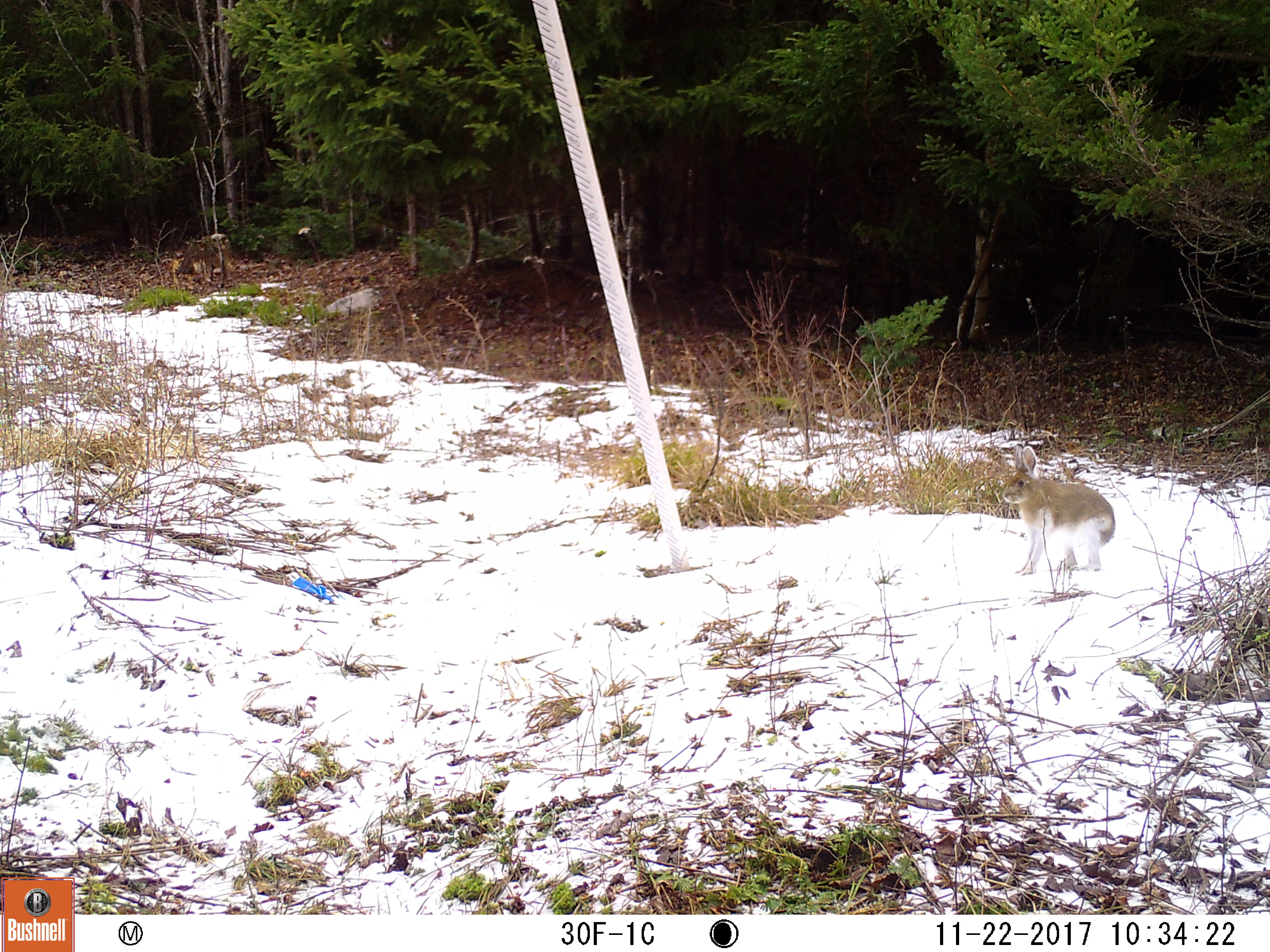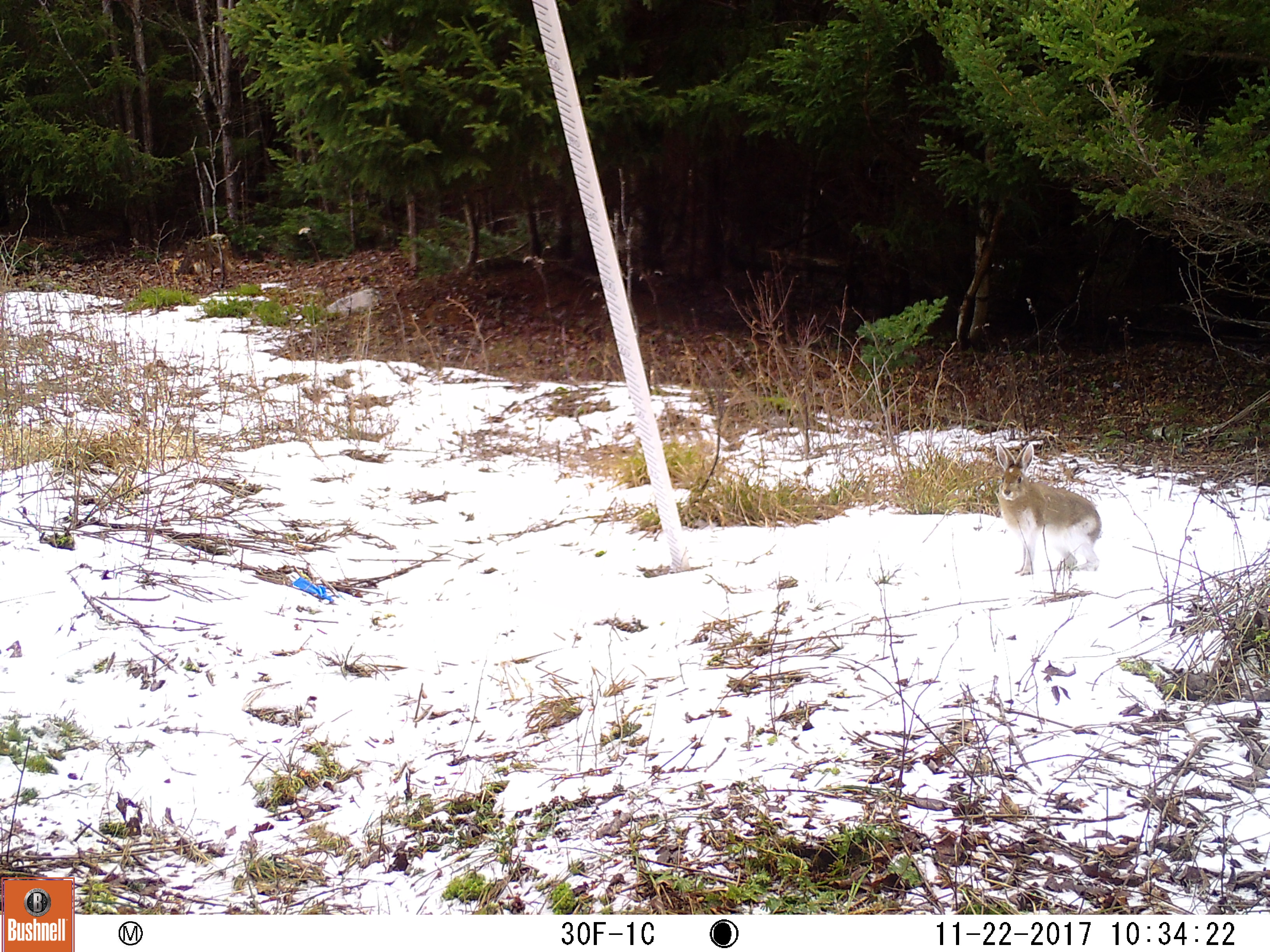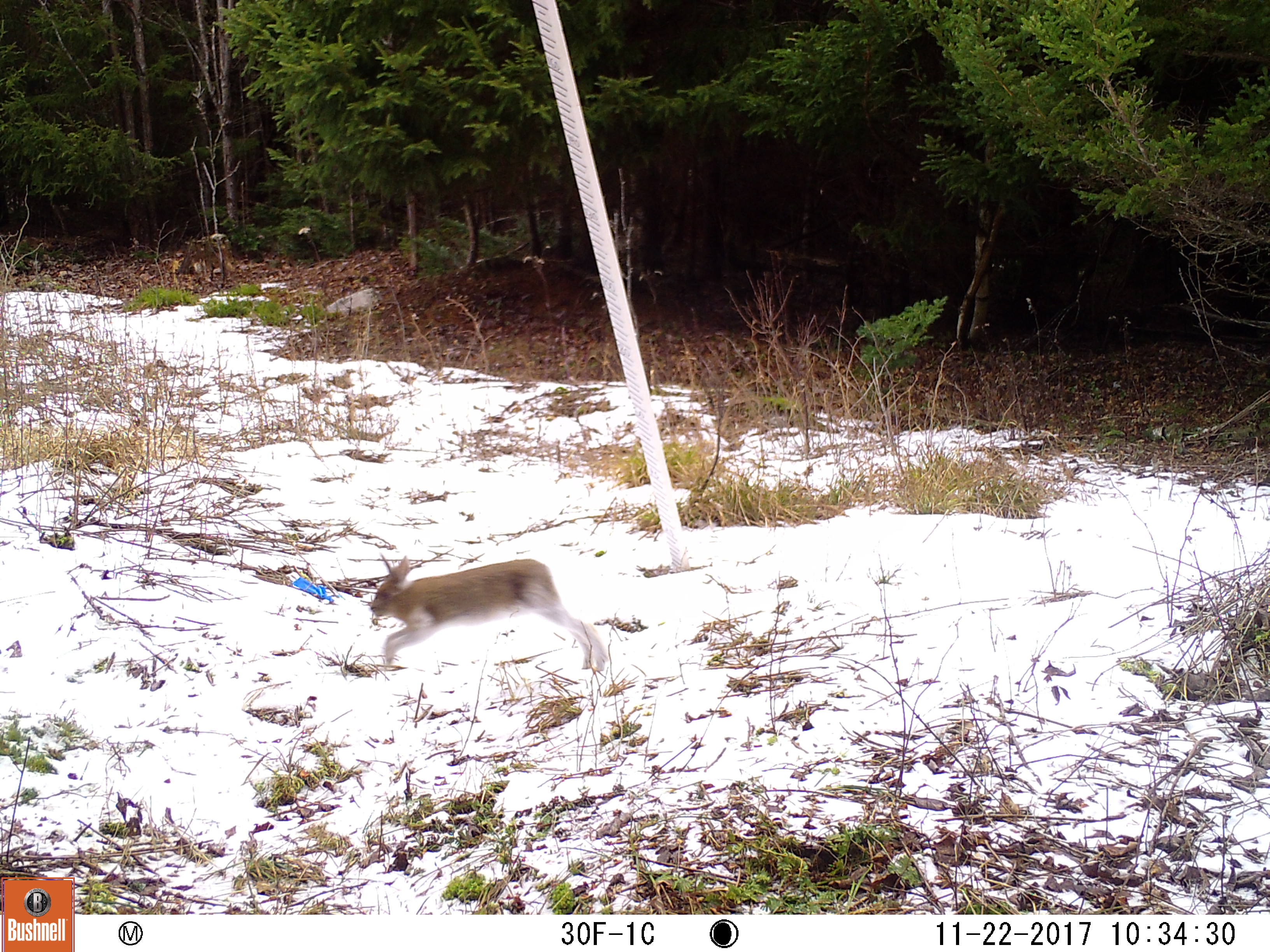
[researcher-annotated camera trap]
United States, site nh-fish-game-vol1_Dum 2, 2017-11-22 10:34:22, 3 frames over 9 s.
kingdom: Animalia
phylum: Chordata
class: Mammalia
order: Lagomorpha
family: Leporidae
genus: Lepus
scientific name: Lepus americanus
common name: snowshoe hare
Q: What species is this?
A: Snowshoe hare (Lepus americanus).